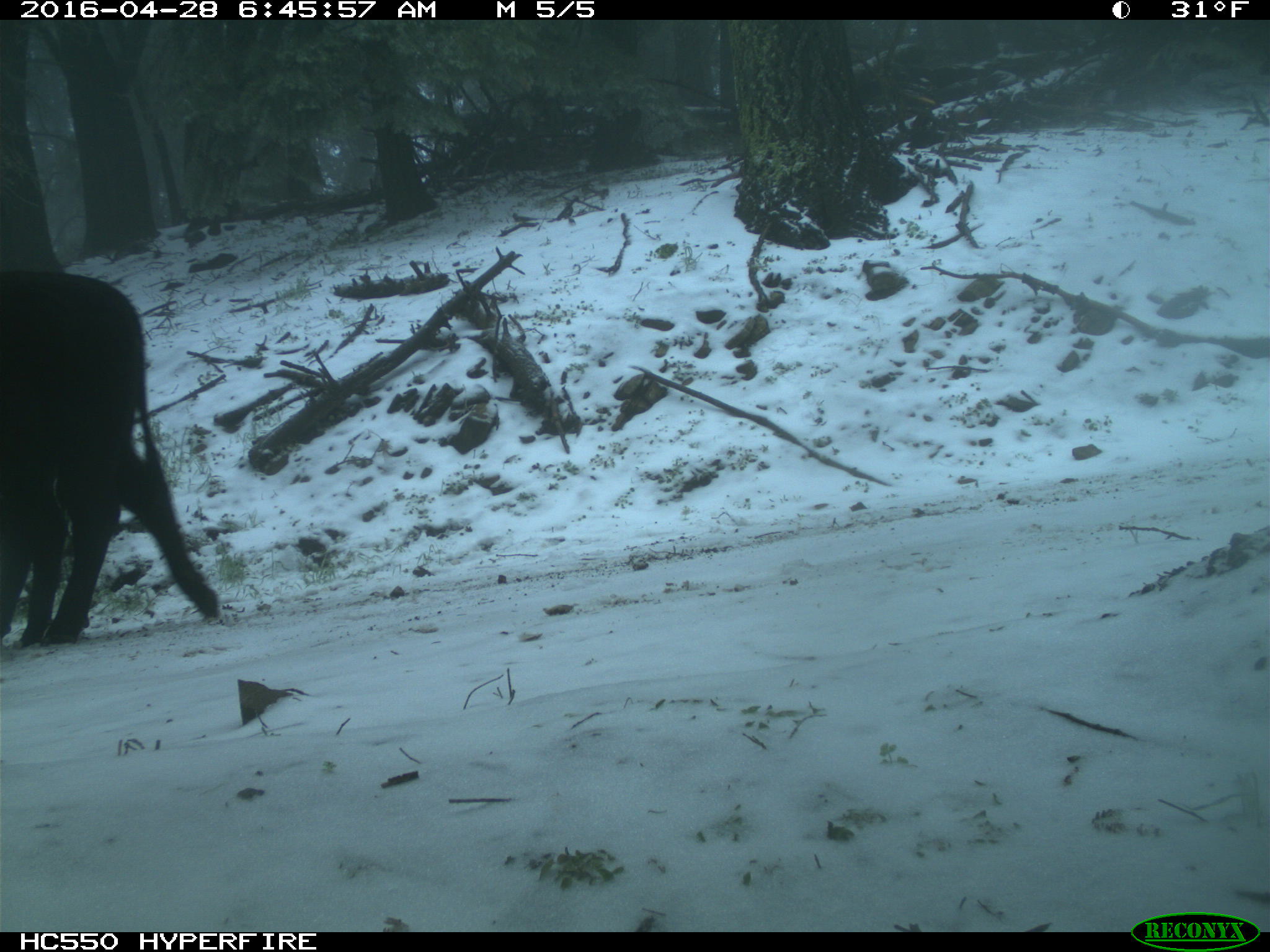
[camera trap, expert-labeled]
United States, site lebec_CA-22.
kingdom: Animalia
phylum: Chordata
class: Mammalia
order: Artiodactyla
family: Bovidae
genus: Bos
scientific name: Bos taurus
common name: domestic cow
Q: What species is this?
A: Bos taurus (domestic cow).